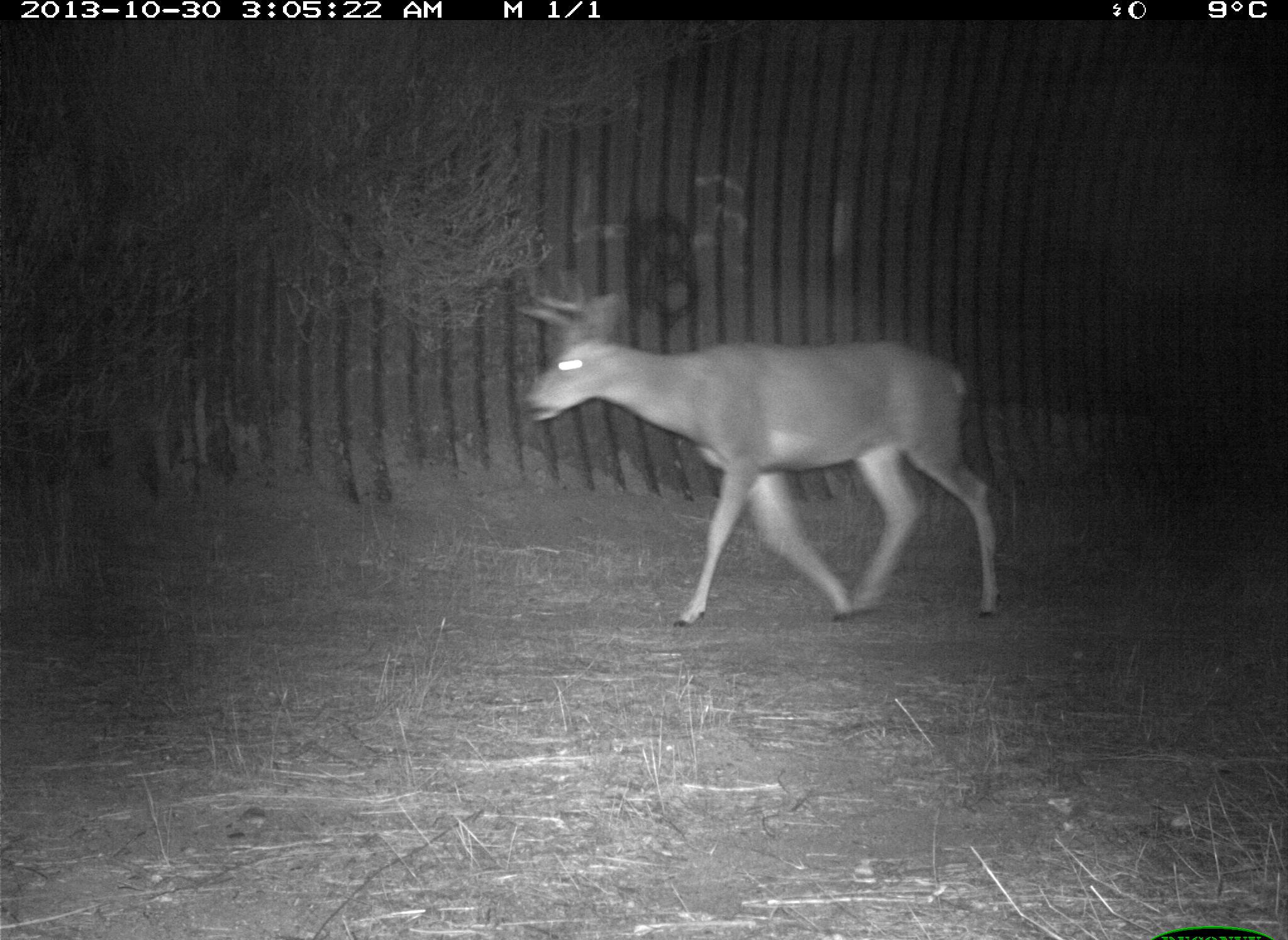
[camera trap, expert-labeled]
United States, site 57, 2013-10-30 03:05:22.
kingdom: Animalia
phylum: Chordata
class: Mammalia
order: Artiodactyla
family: Cervidae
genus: Odocoileus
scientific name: Odocoileus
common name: deer